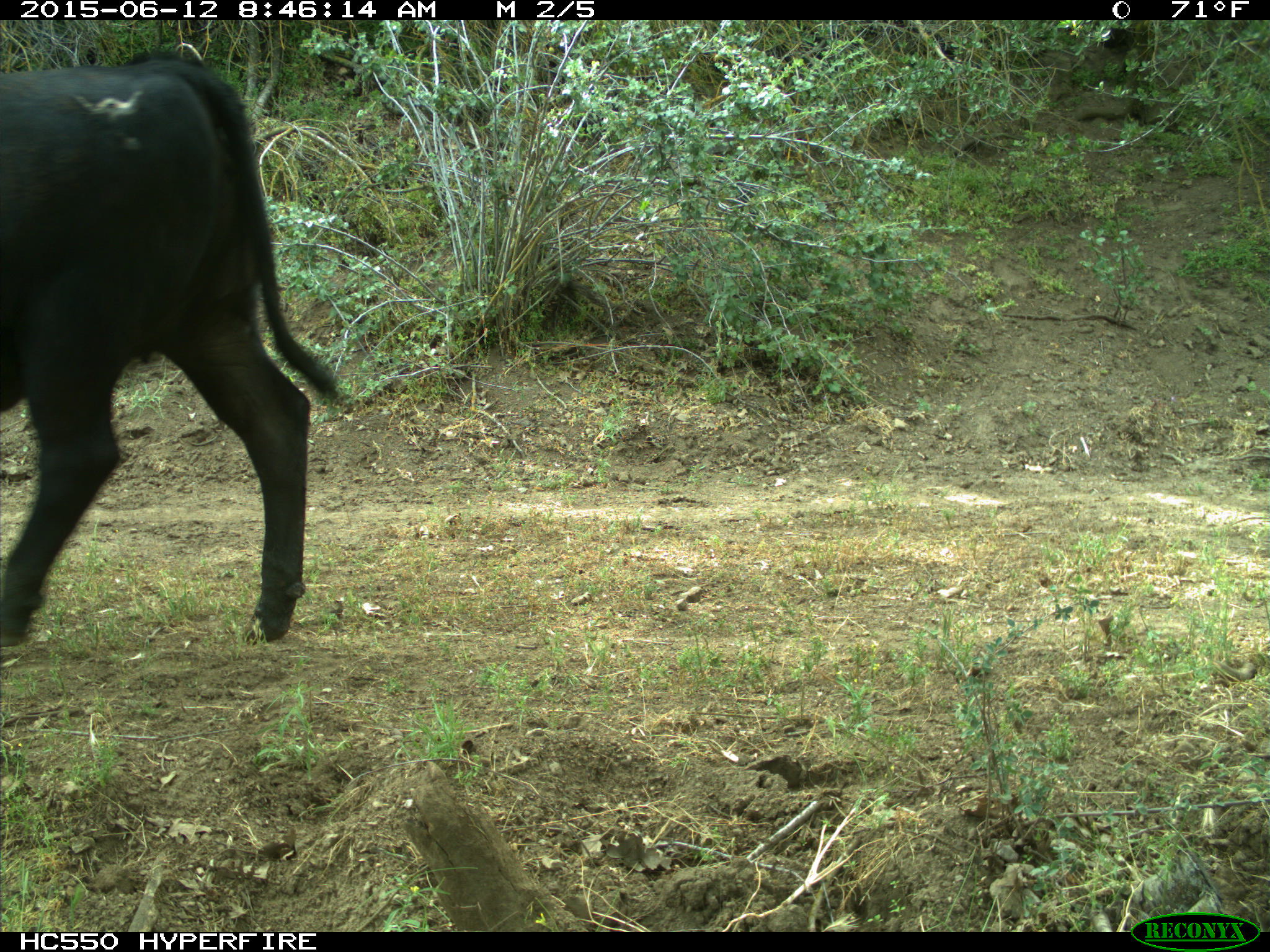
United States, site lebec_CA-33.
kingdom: Animalia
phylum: Chordata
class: Mammalia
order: Artiodactyla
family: Bovidae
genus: Bos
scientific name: Bos taurus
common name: domestic cow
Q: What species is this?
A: Bos taurus (domestic cow).